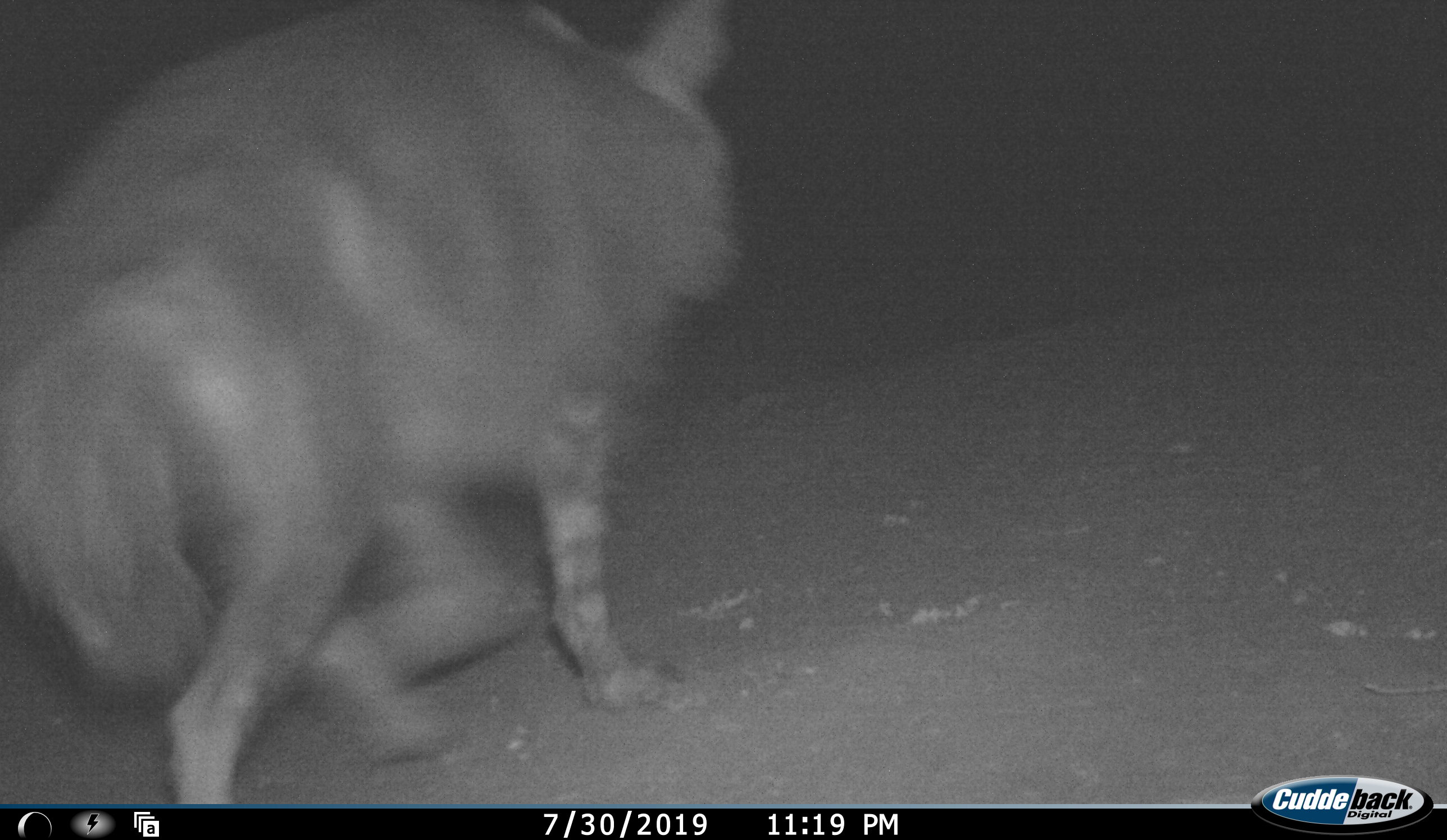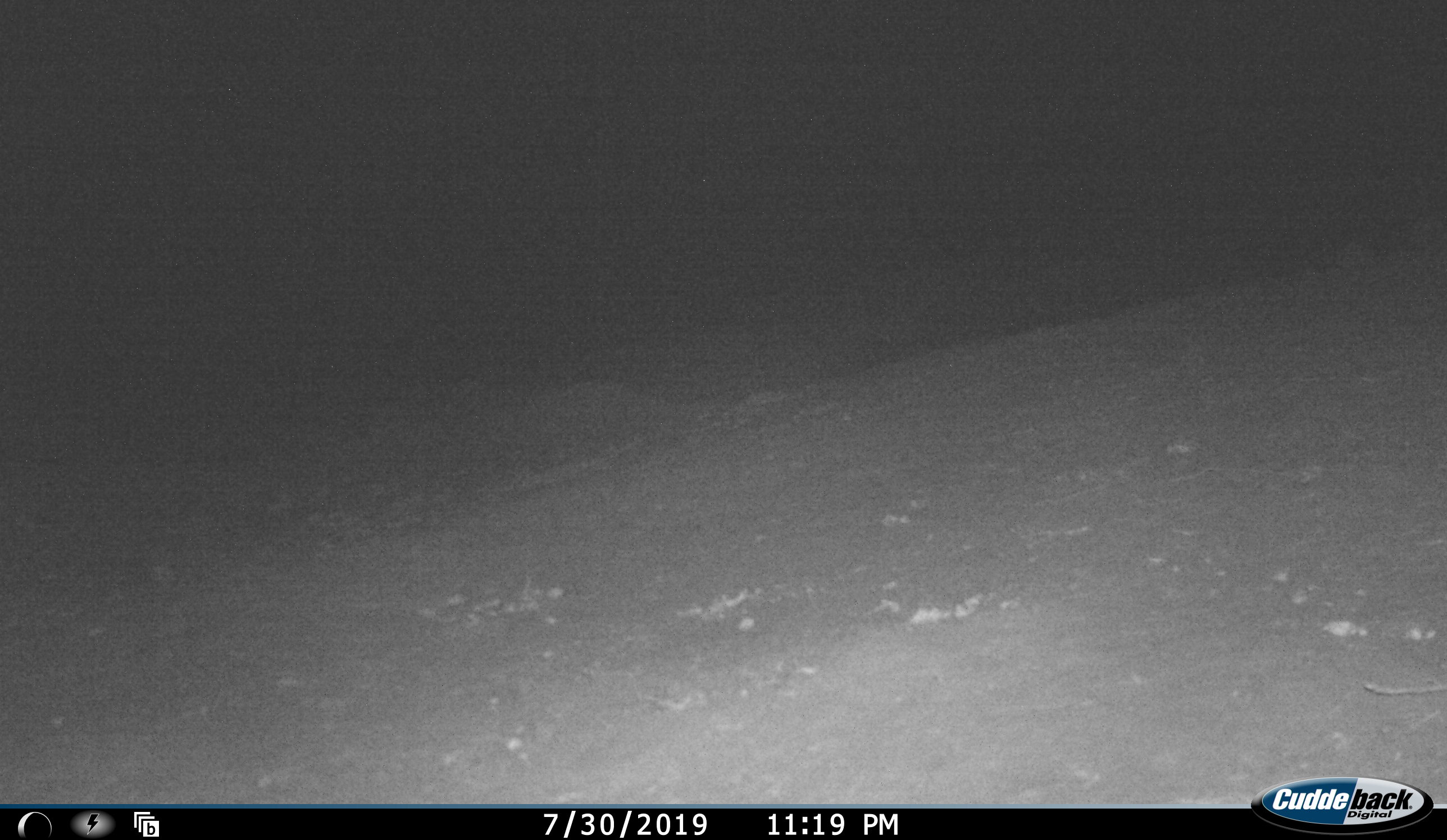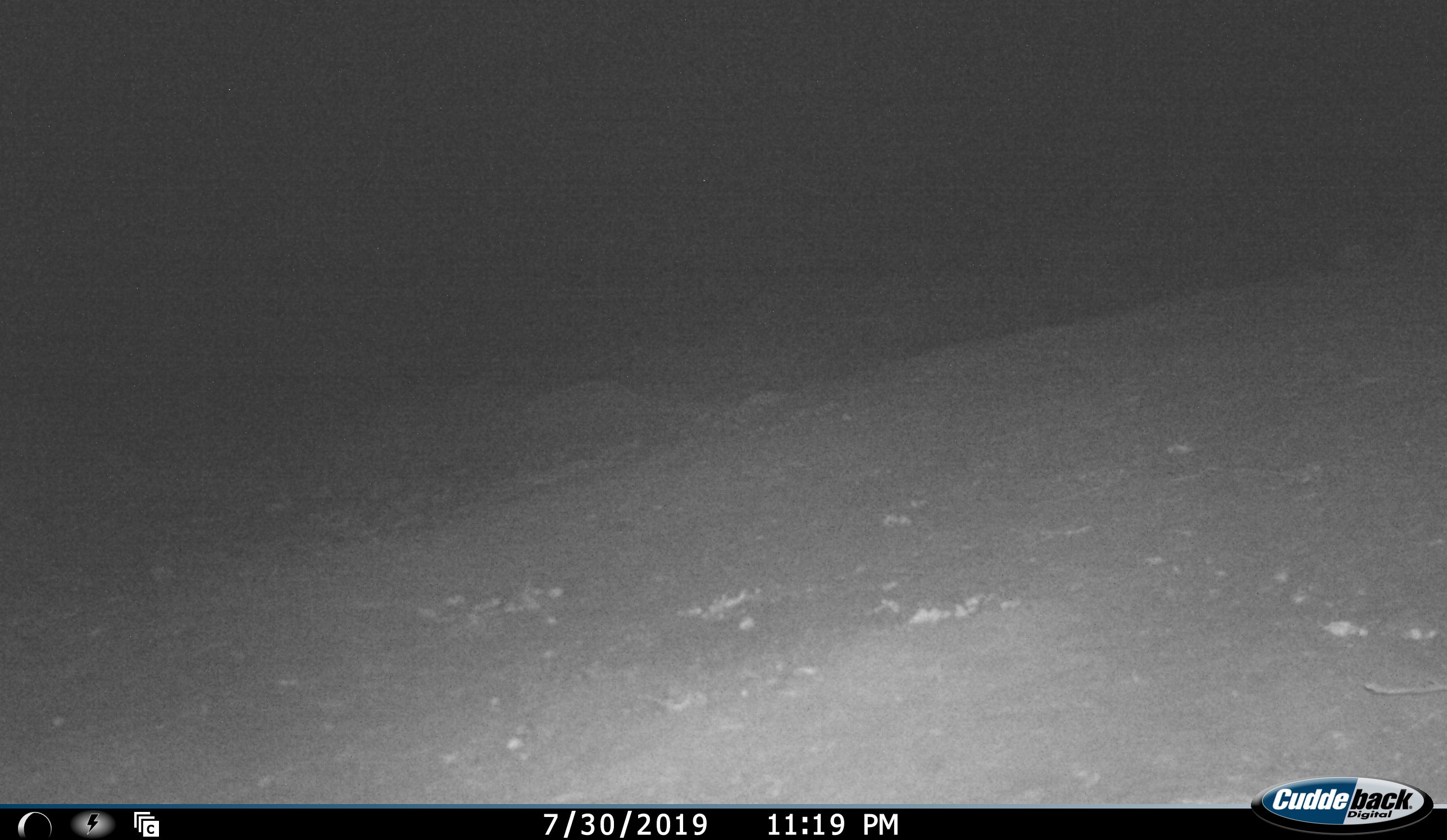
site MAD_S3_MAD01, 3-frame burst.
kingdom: Animalia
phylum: Chordata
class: Mammalia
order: Carnivora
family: Hyaenidae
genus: Parahyaena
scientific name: Parahyaena brunnea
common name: brown hyena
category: hyenabrown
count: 1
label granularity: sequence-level